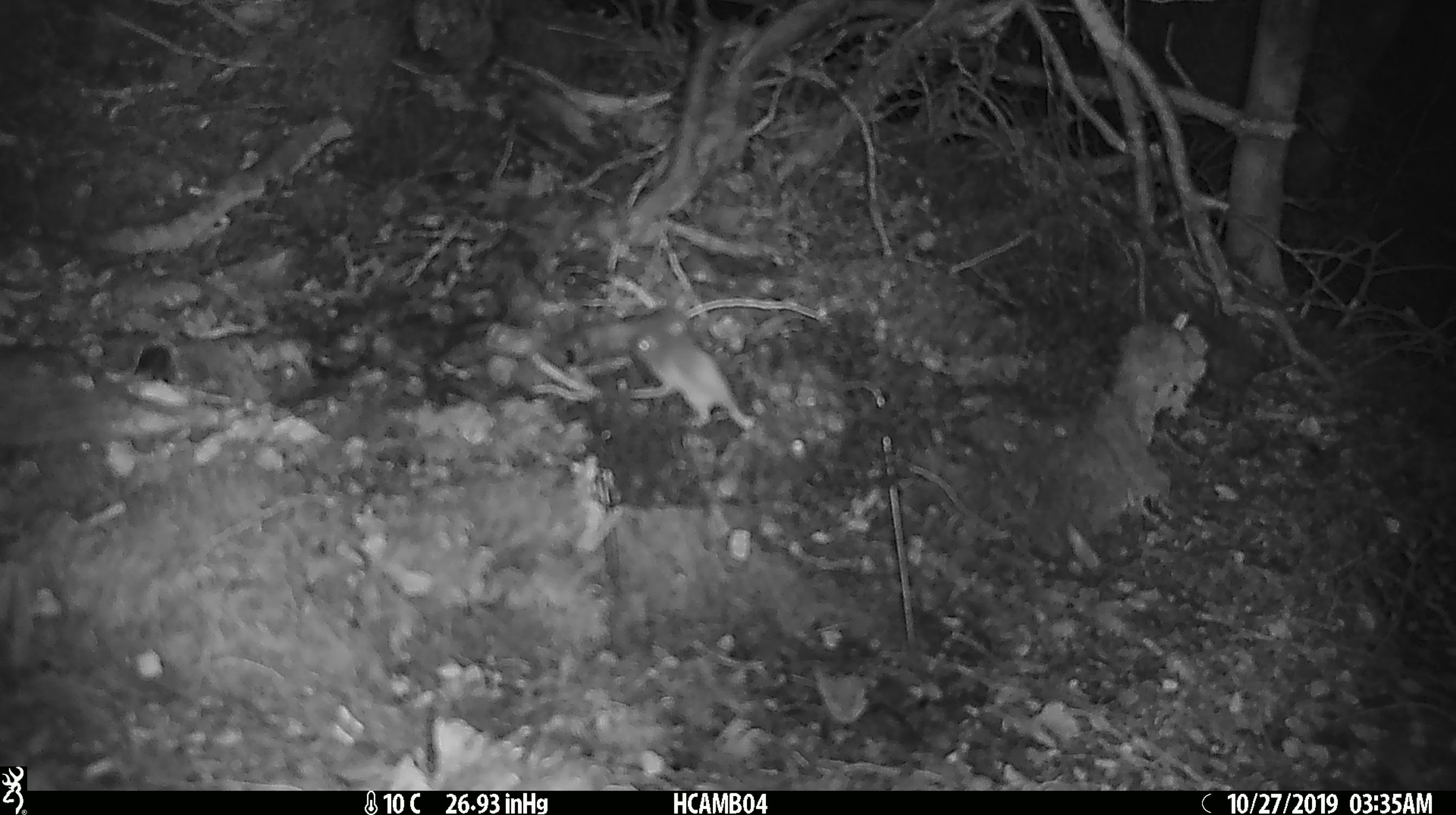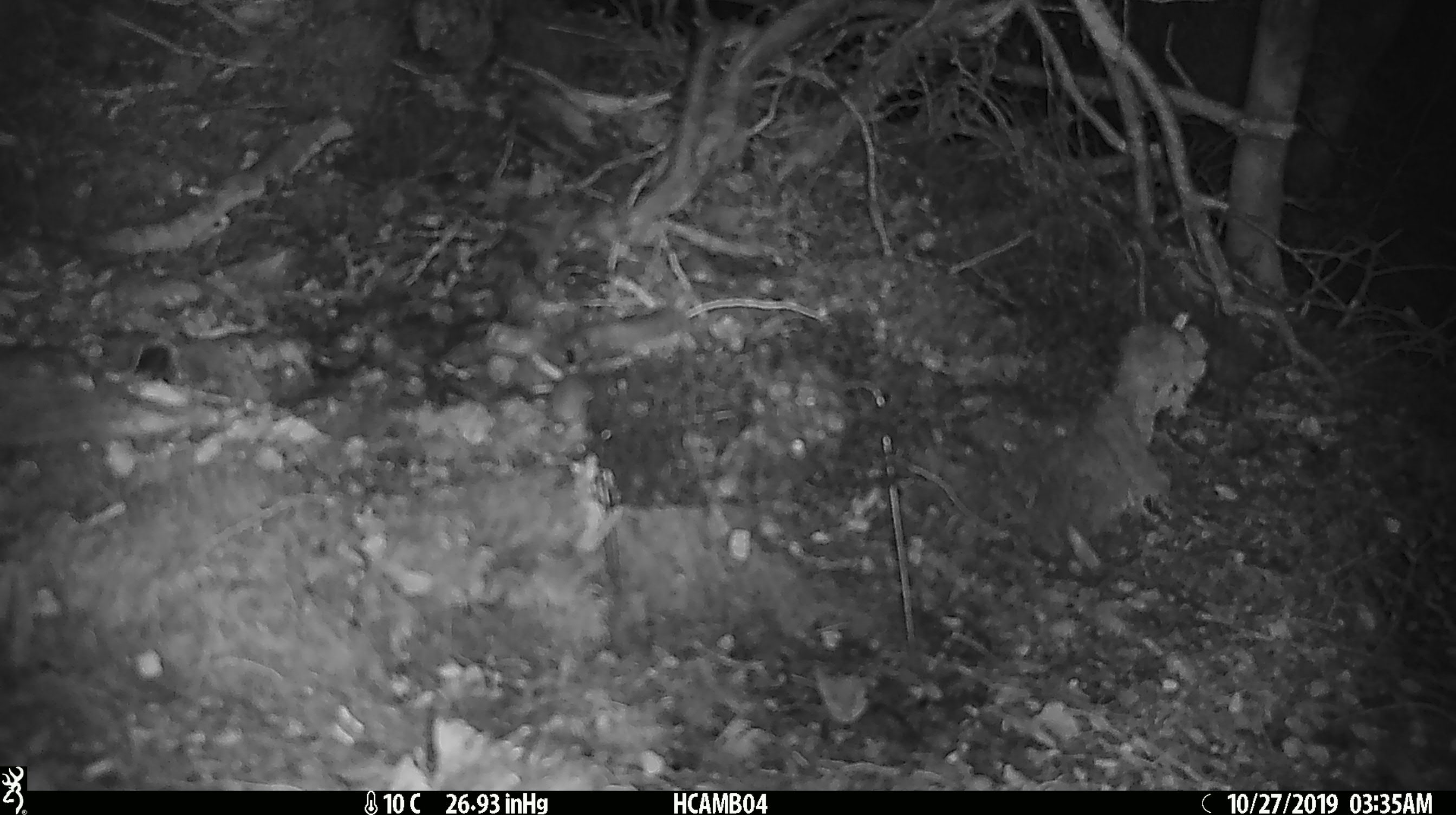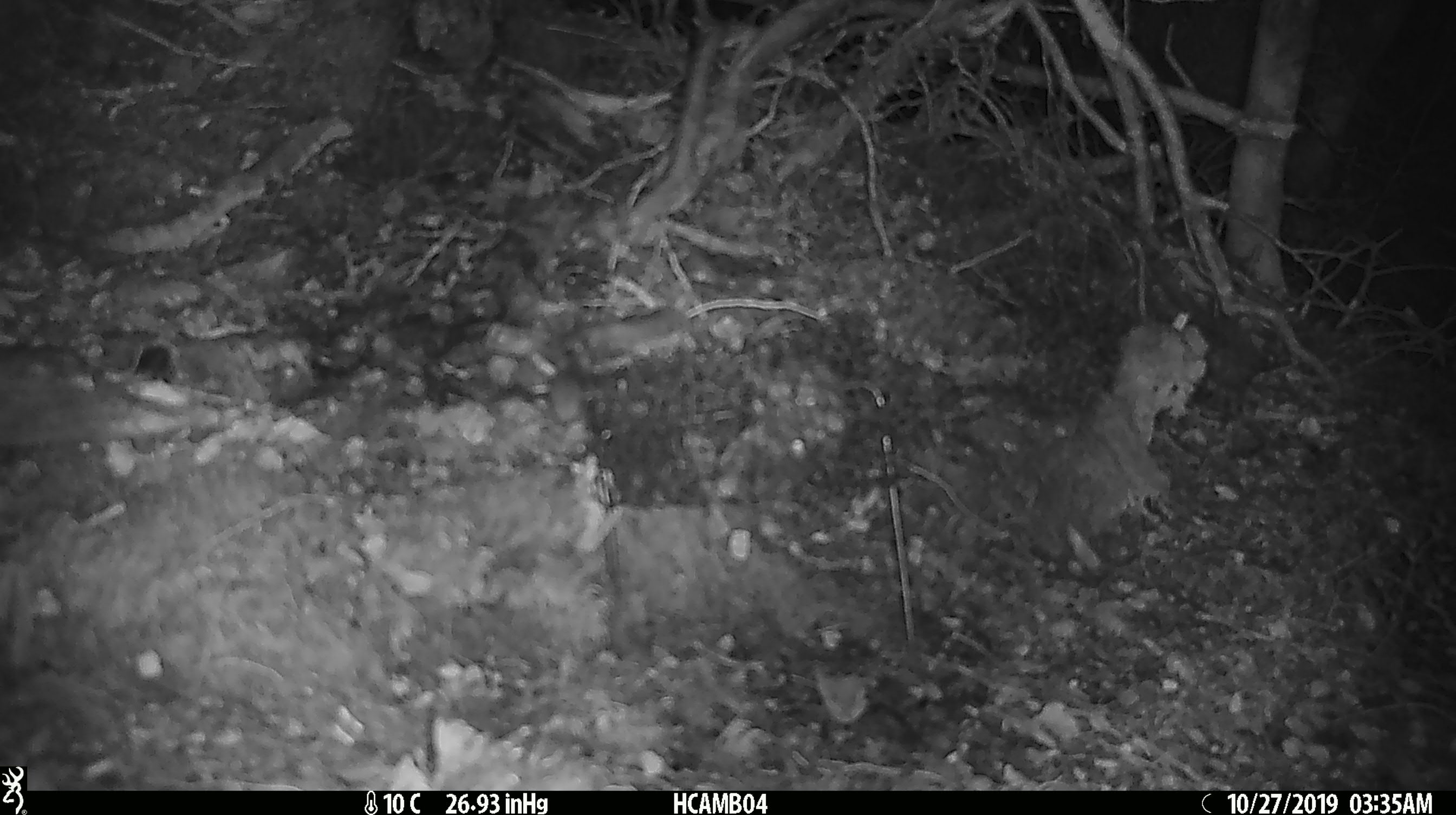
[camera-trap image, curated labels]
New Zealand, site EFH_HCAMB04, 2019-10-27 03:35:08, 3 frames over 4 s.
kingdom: Animalia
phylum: Chordata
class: Mammalia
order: Rodentia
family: Muridae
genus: Mus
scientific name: Mus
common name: mouse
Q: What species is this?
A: Mouse (Mus).